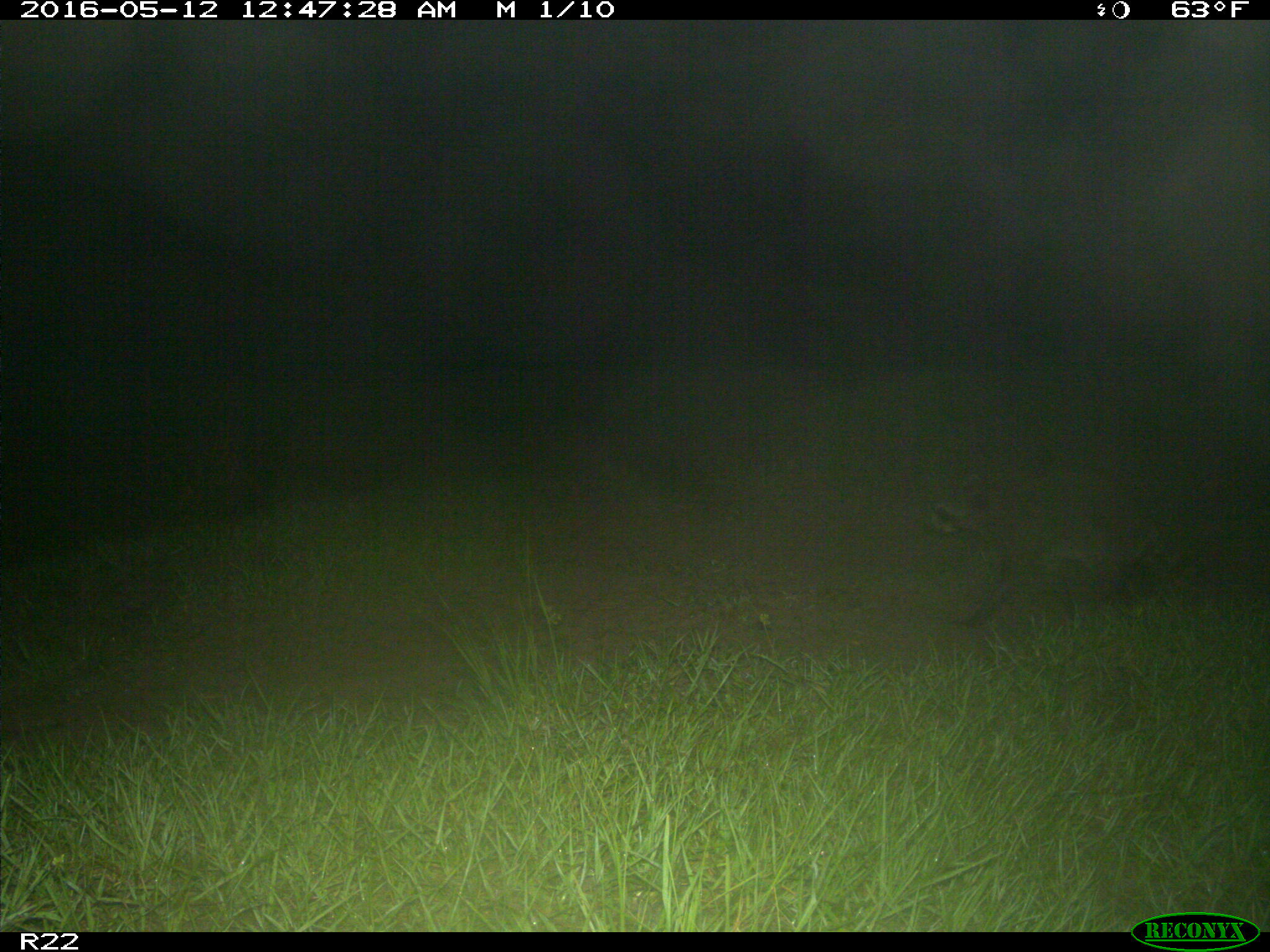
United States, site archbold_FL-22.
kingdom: Animalia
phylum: Chordata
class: Mammalia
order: Carnivora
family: Procyonidae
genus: Procyon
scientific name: Procyon lotor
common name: common raccoon